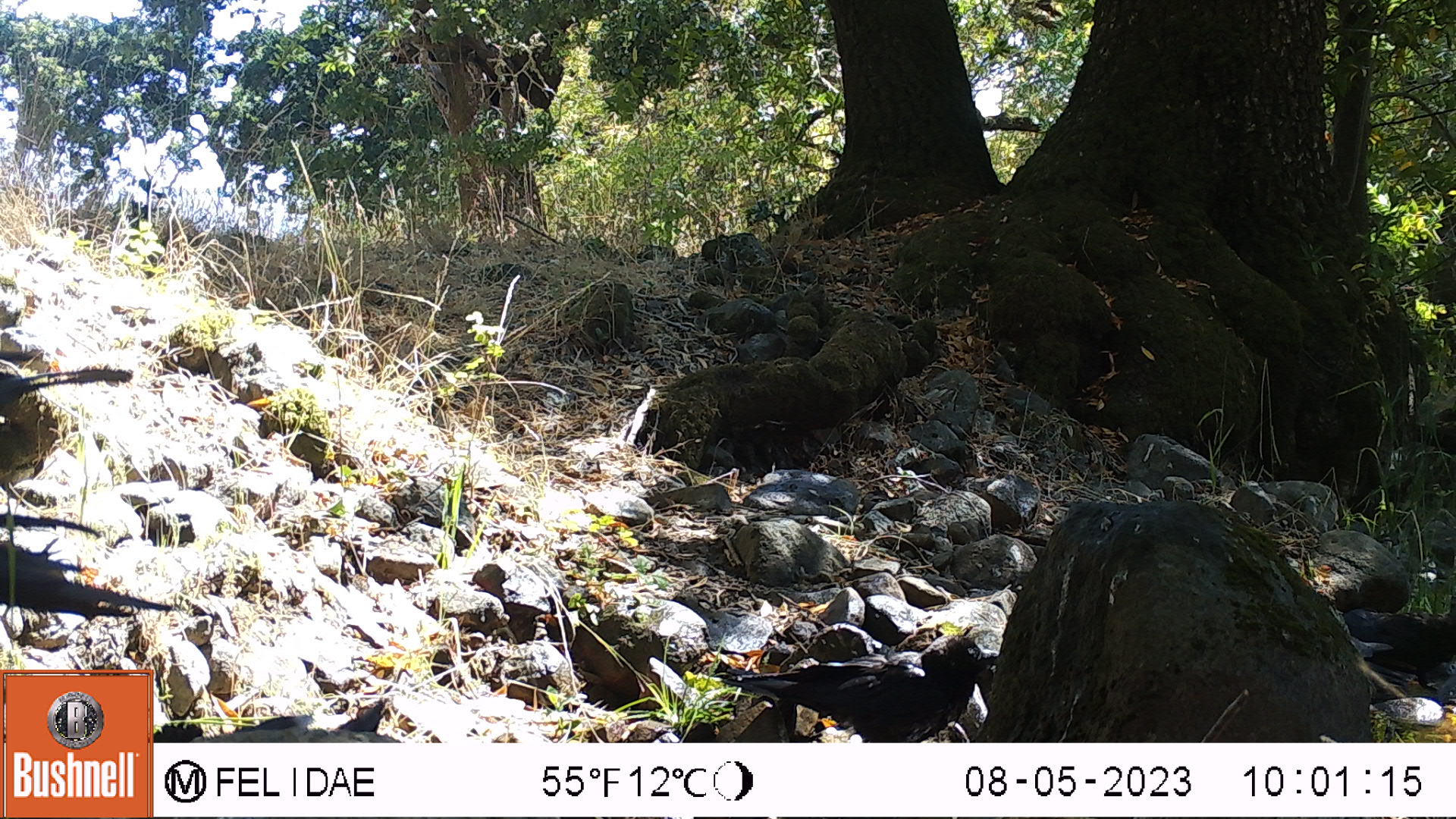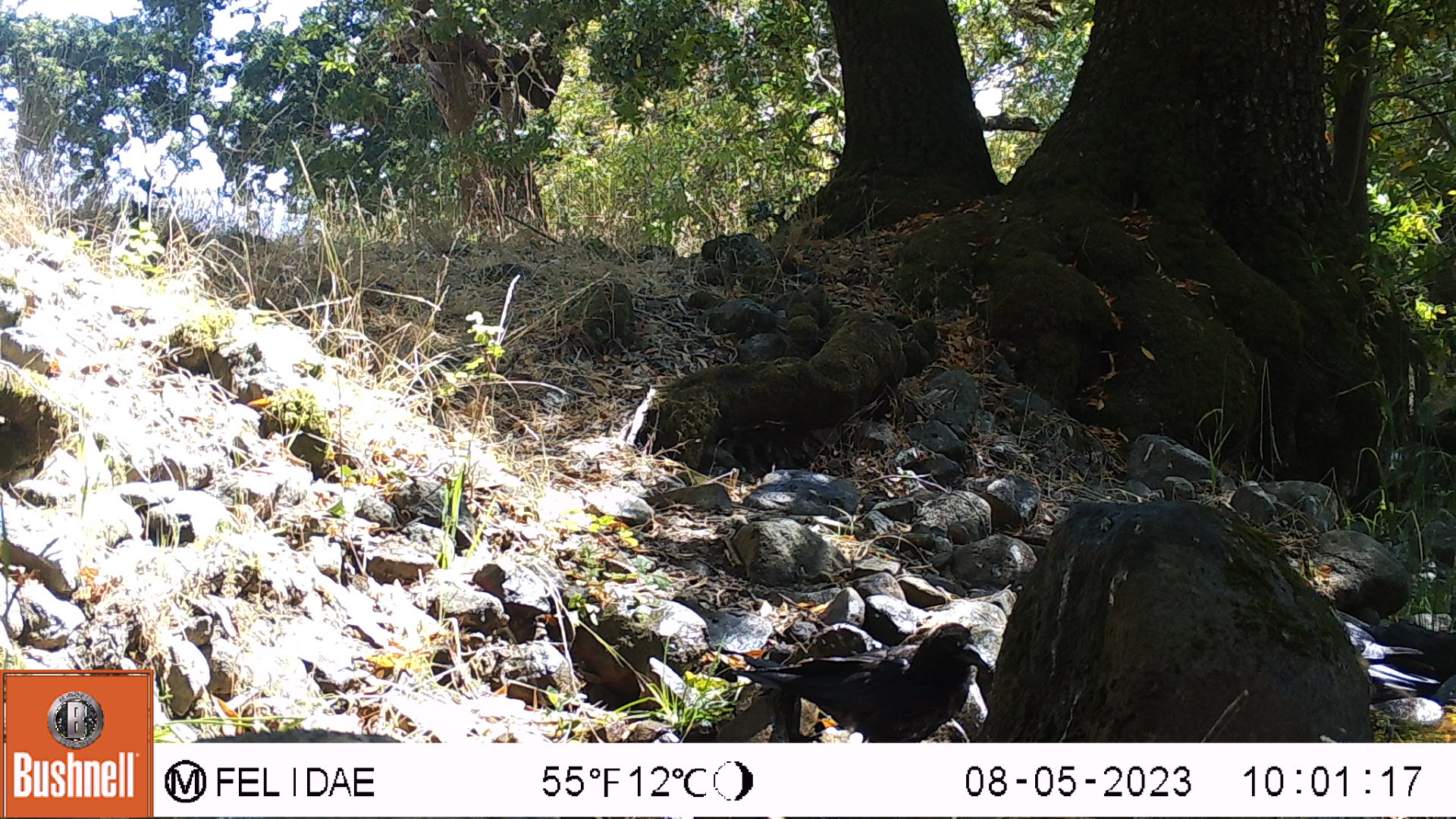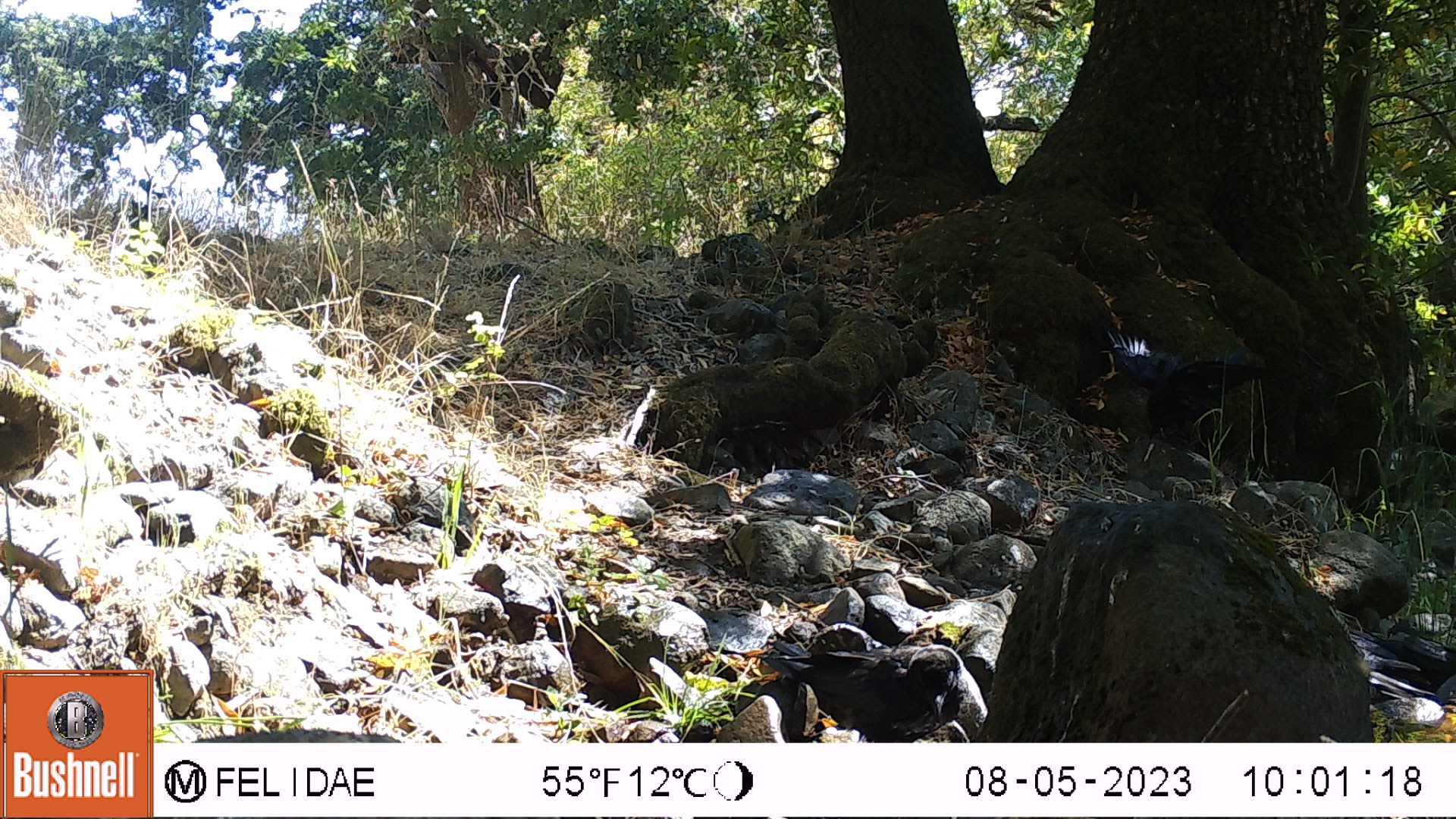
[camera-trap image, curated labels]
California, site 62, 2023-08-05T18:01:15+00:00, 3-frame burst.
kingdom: Animalia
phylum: Chordata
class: Aves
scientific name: Aves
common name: bird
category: unknown bird